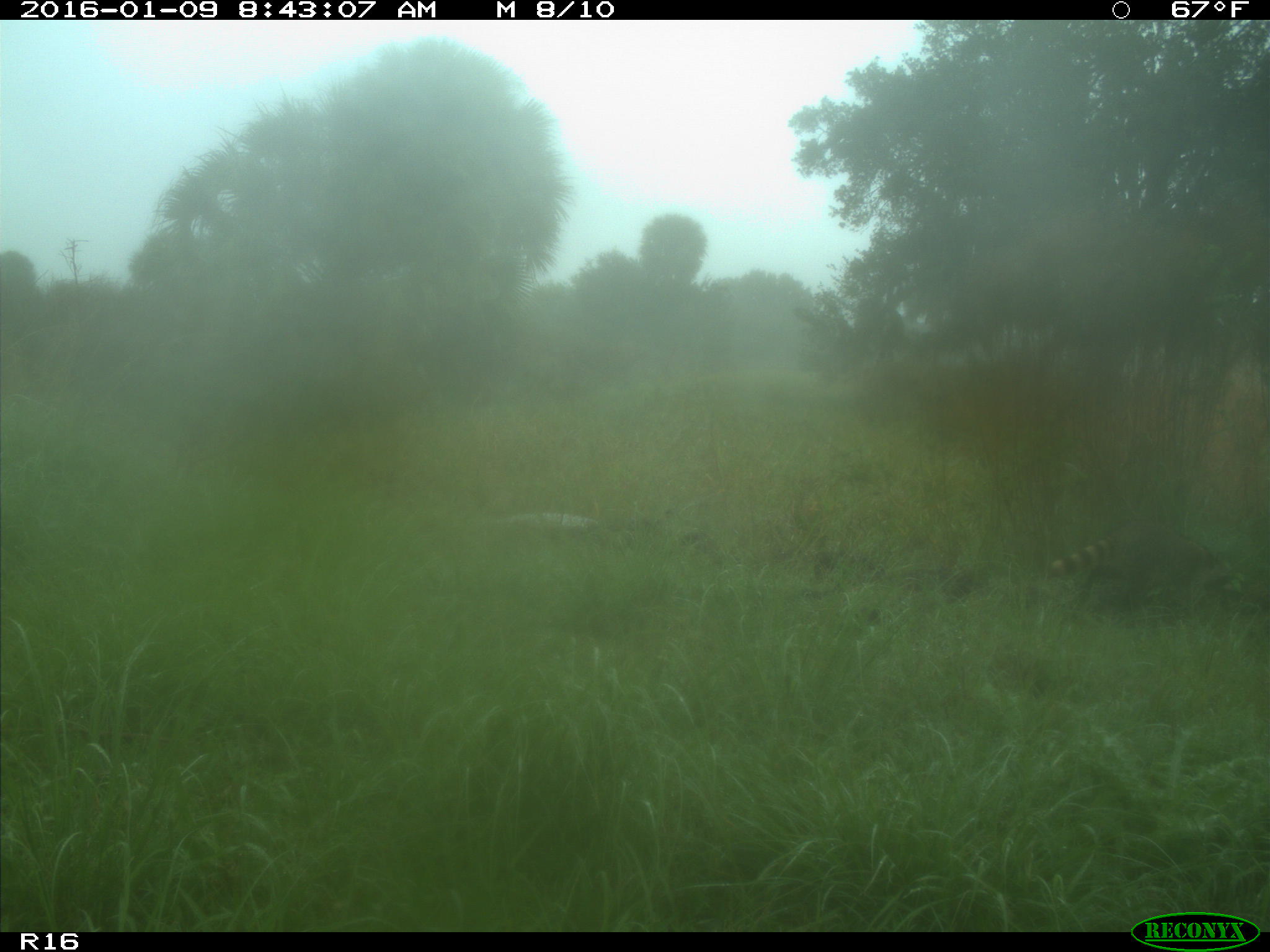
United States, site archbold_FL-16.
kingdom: Animalia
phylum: Chordata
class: Mammalia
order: Carnivora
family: Procyonidae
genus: Procyon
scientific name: Procyon lotor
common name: common raccoon